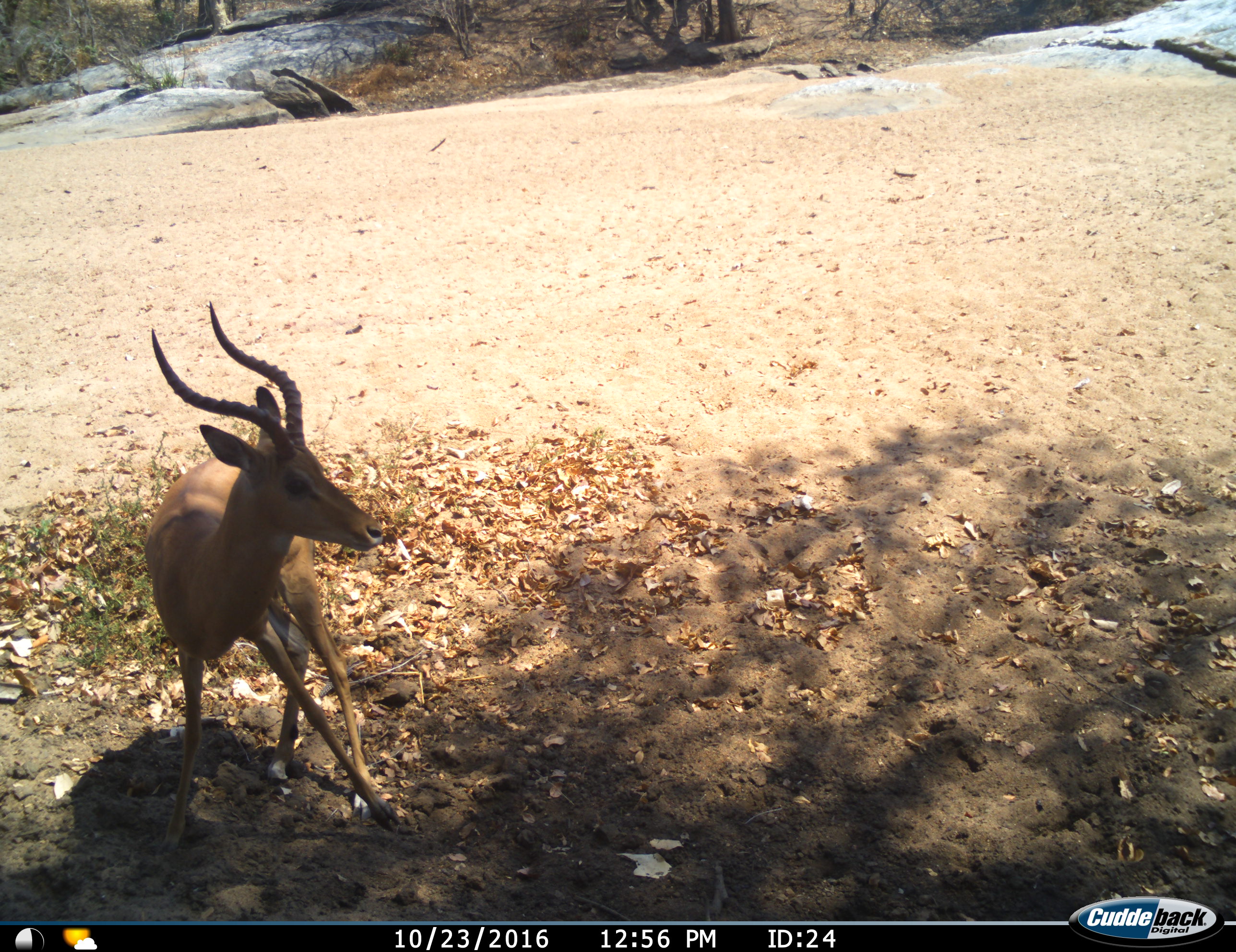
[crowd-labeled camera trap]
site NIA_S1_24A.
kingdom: Animalia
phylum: Chordata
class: Mammalia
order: Artiodactyla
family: Bovidae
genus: Aepyceros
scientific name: Aepyceros melampus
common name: impala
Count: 1.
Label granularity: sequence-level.